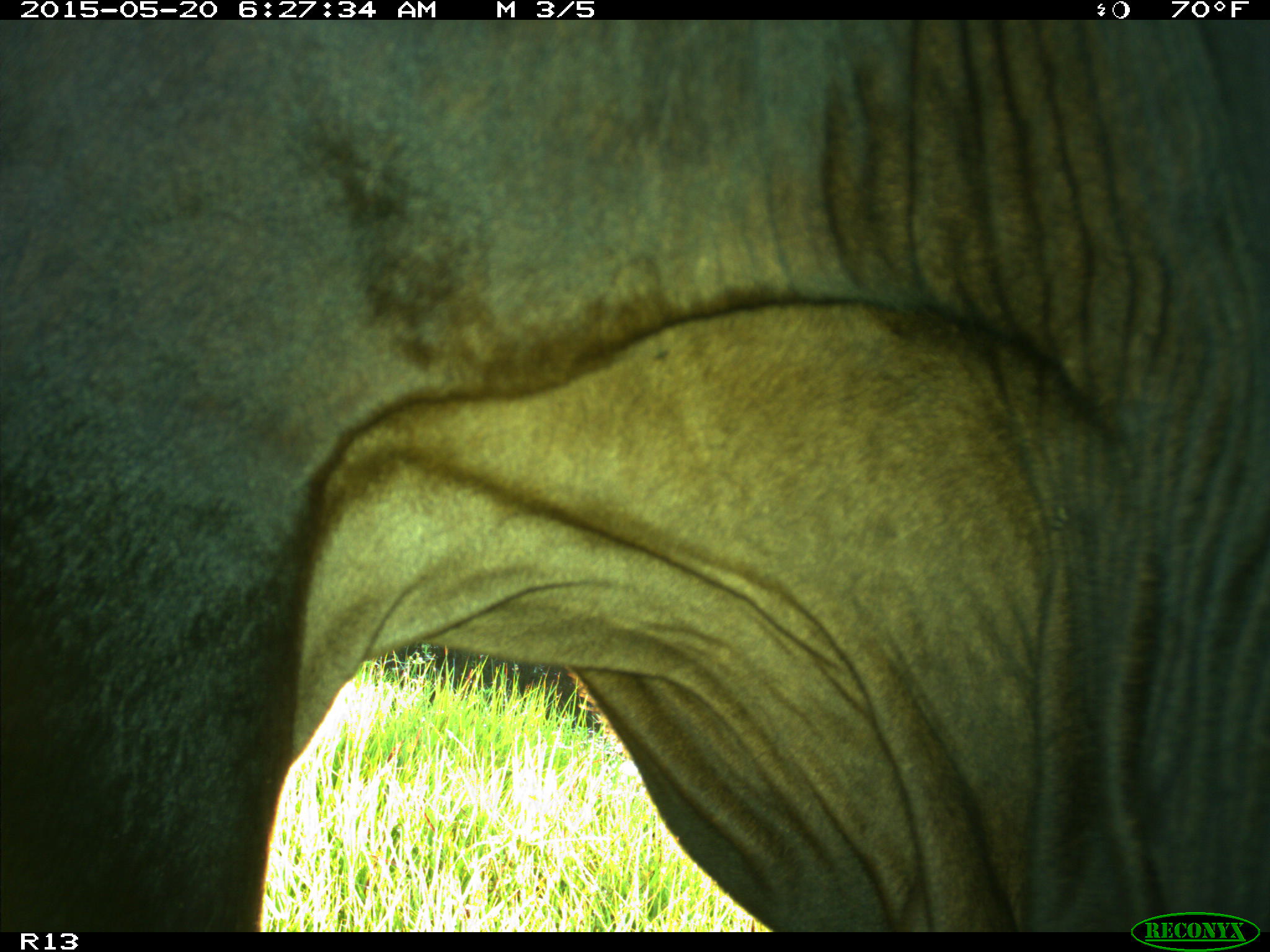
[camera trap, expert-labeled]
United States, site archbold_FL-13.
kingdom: Animalia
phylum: Chordata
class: Mammalia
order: Artiodactyla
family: Bovidae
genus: Bos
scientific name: Bos taurus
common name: domestic cow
Bos taurus (domestic cow).